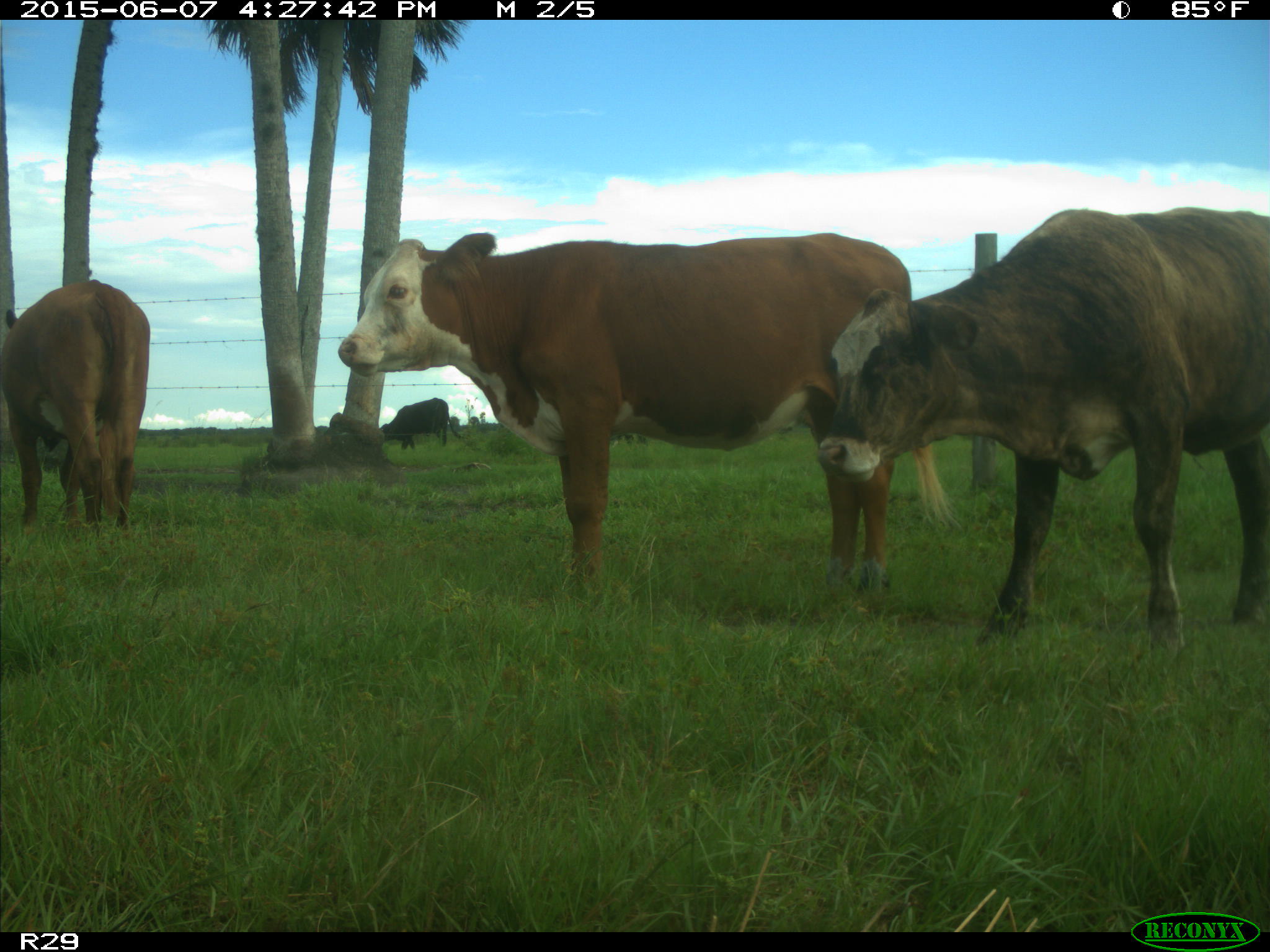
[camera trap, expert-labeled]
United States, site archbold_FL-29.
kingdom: Animalia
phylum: Chordata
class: Mammalia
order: Artiodactyla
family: Bovidae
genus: Bos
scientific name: Bos taurus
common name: domestic cow